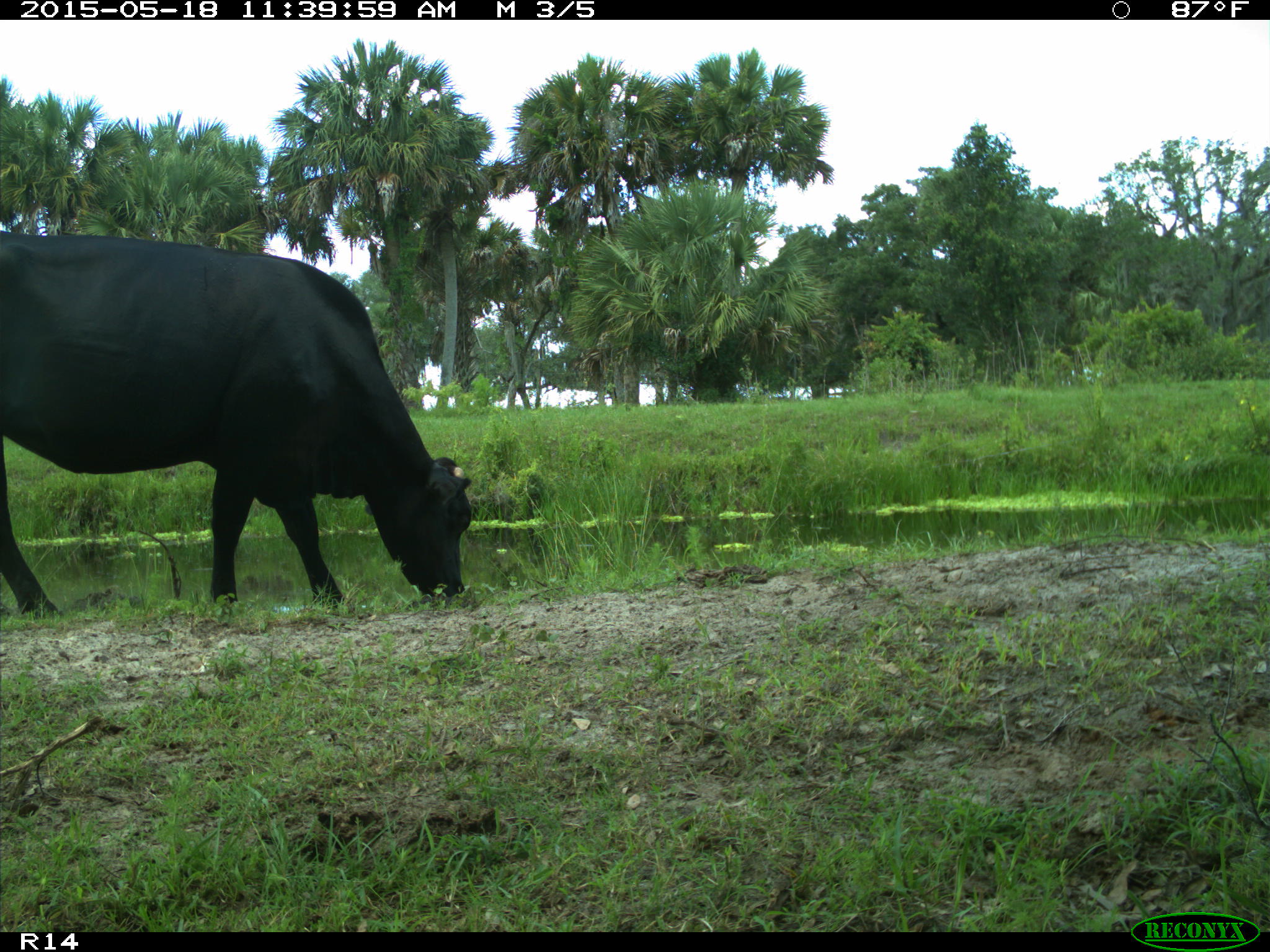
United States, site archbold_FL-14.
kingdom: Animalia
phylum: Chordata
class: Mammalia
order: Artiodactyla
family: Bovidae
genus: Bos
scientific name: Bos taurus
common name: domestic cow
Bos taurus (domestic cow).